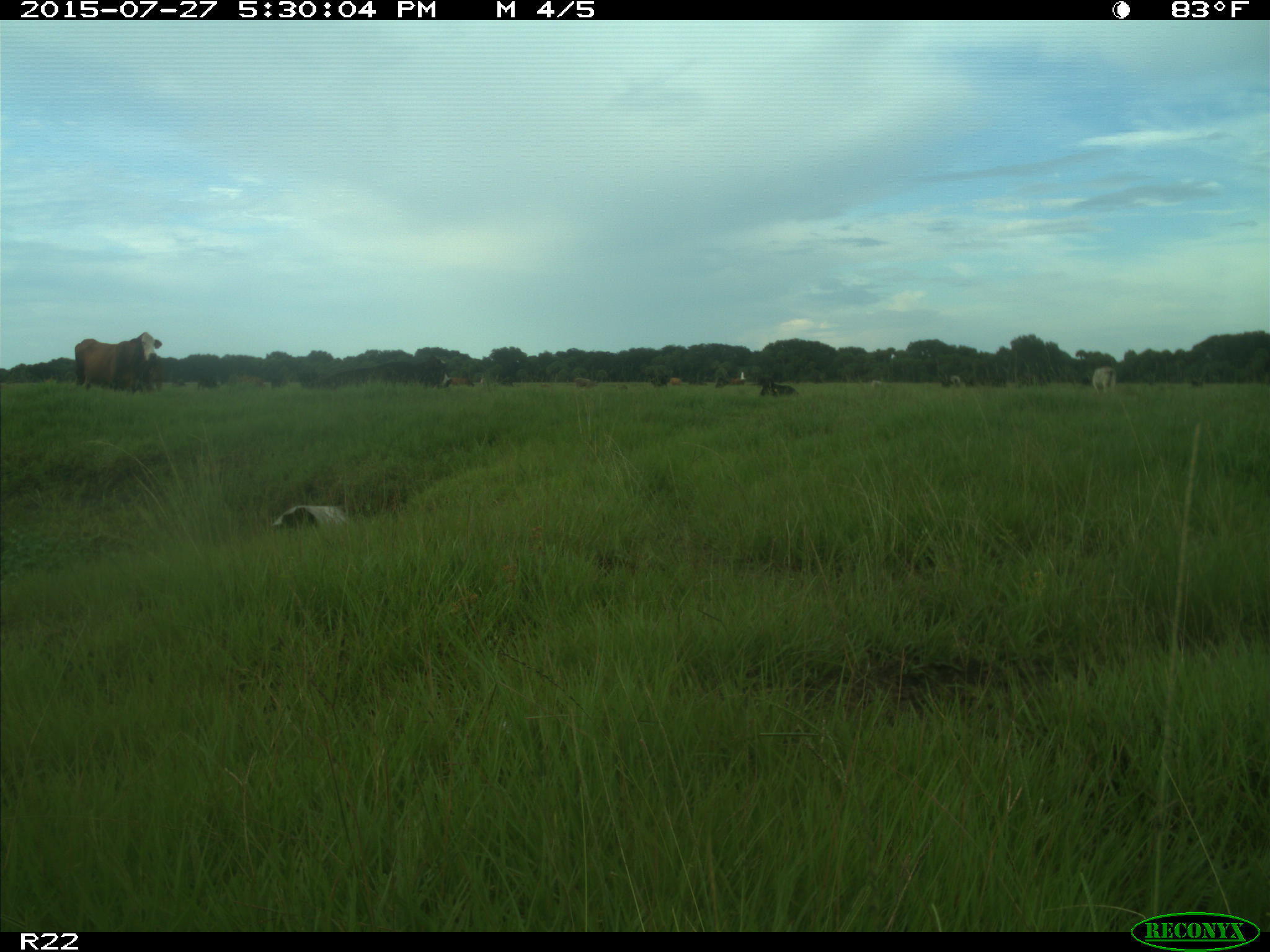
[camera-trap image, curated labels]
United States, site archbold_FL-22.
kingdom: Animalia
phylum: Chordata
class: Mammalia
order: Artiodactyla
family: Bovidae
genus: Bos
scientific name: Bos taurus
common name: domestic cow